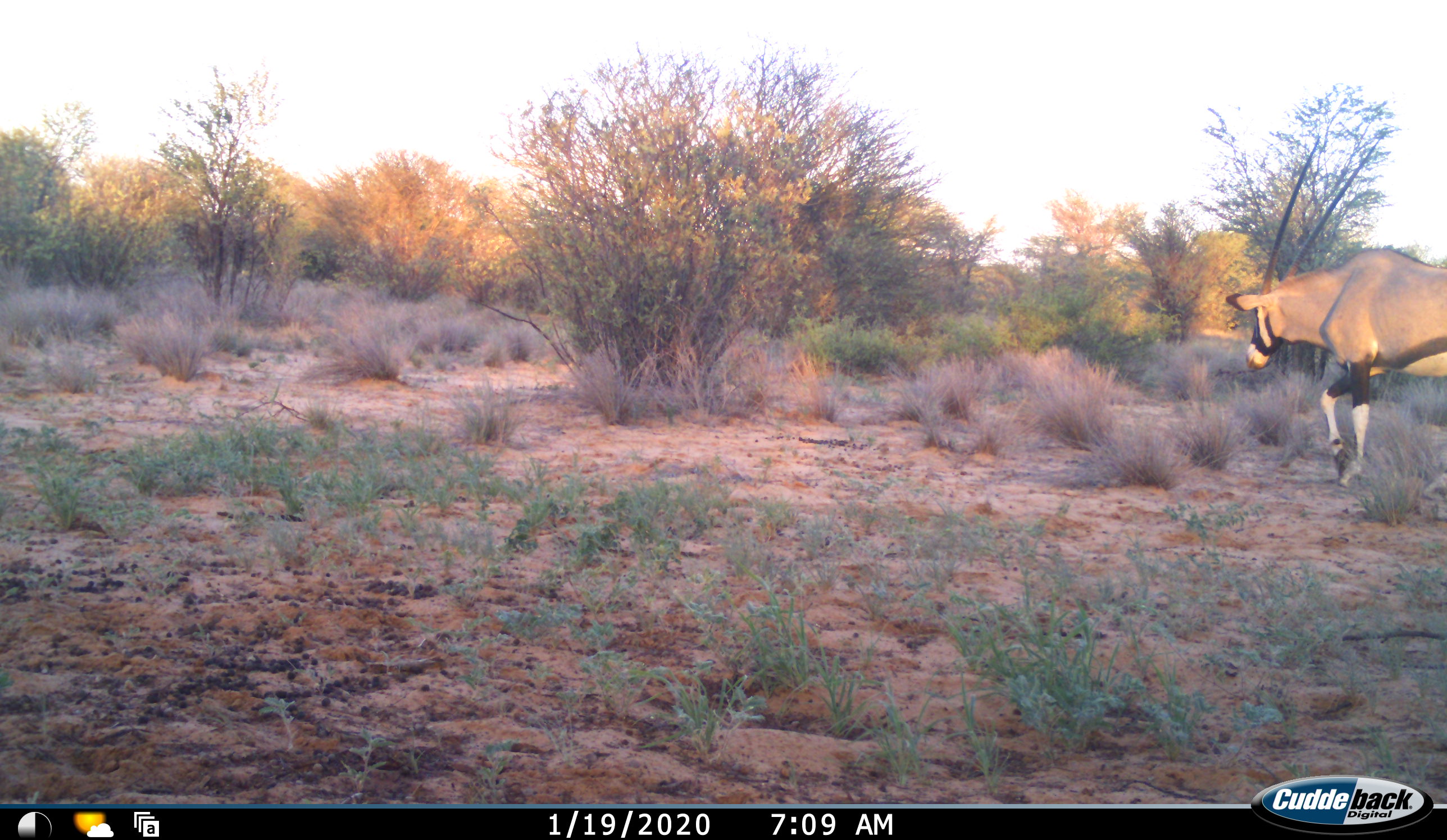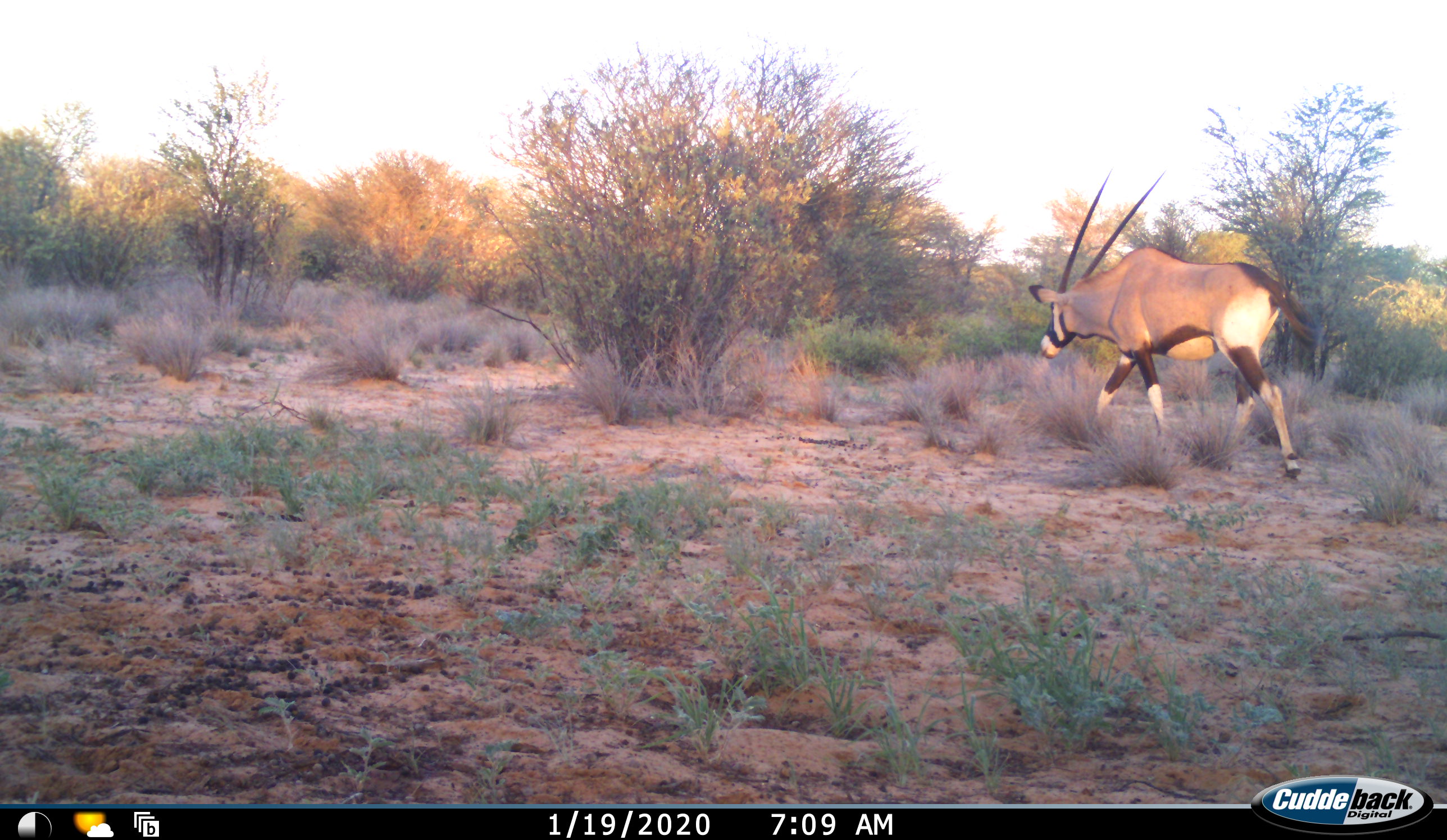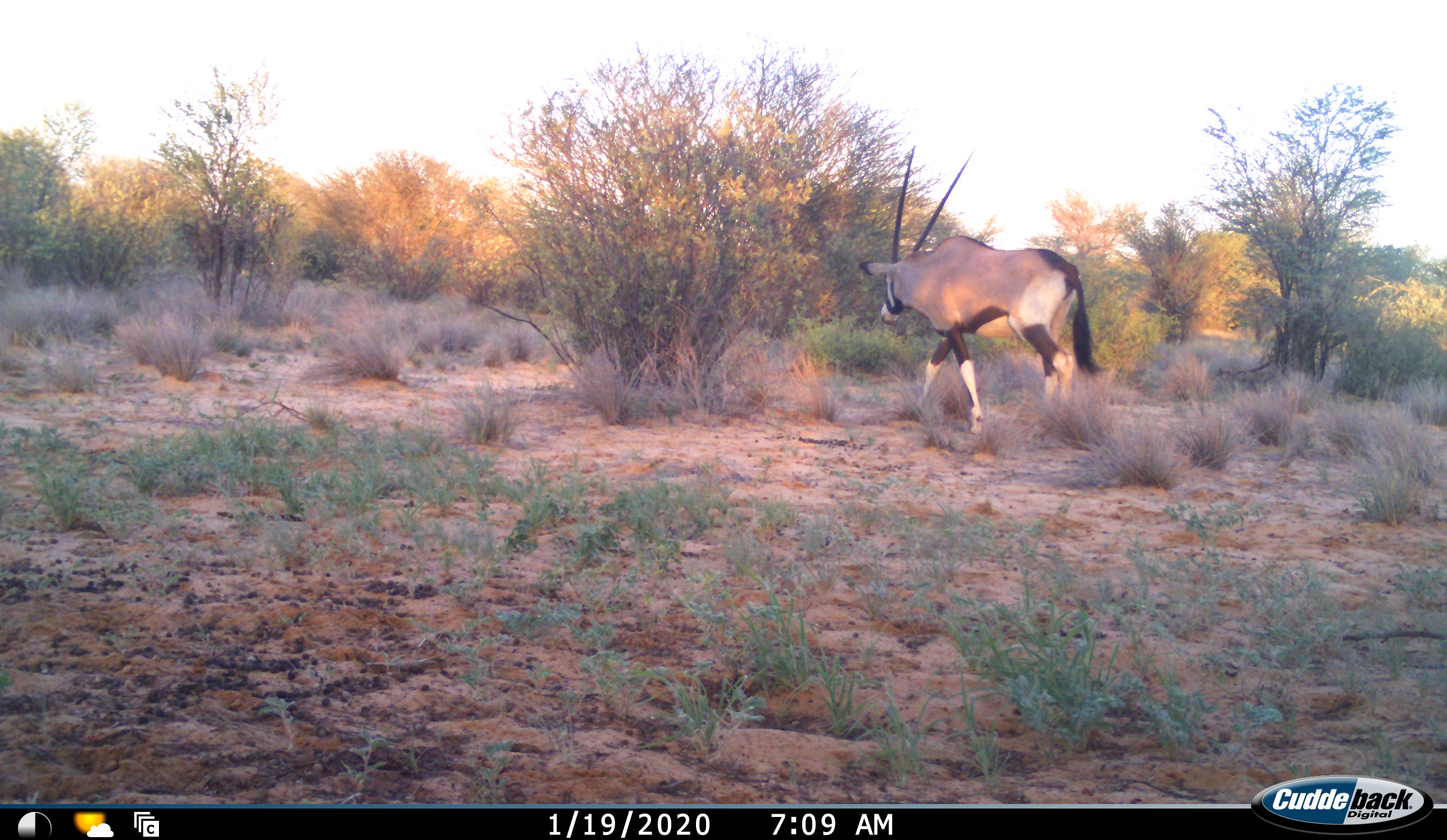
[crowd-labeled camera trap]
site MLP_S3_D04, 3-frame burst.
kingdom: Animalia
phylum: Chordata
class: Mammalia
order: Artiodactyla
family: Bovidae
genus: Oryx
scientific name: Oryx gazella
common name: gemsbok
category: oryx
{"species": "oryx (gemsbok) (Oryx gazella)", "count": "1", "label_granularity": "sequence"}